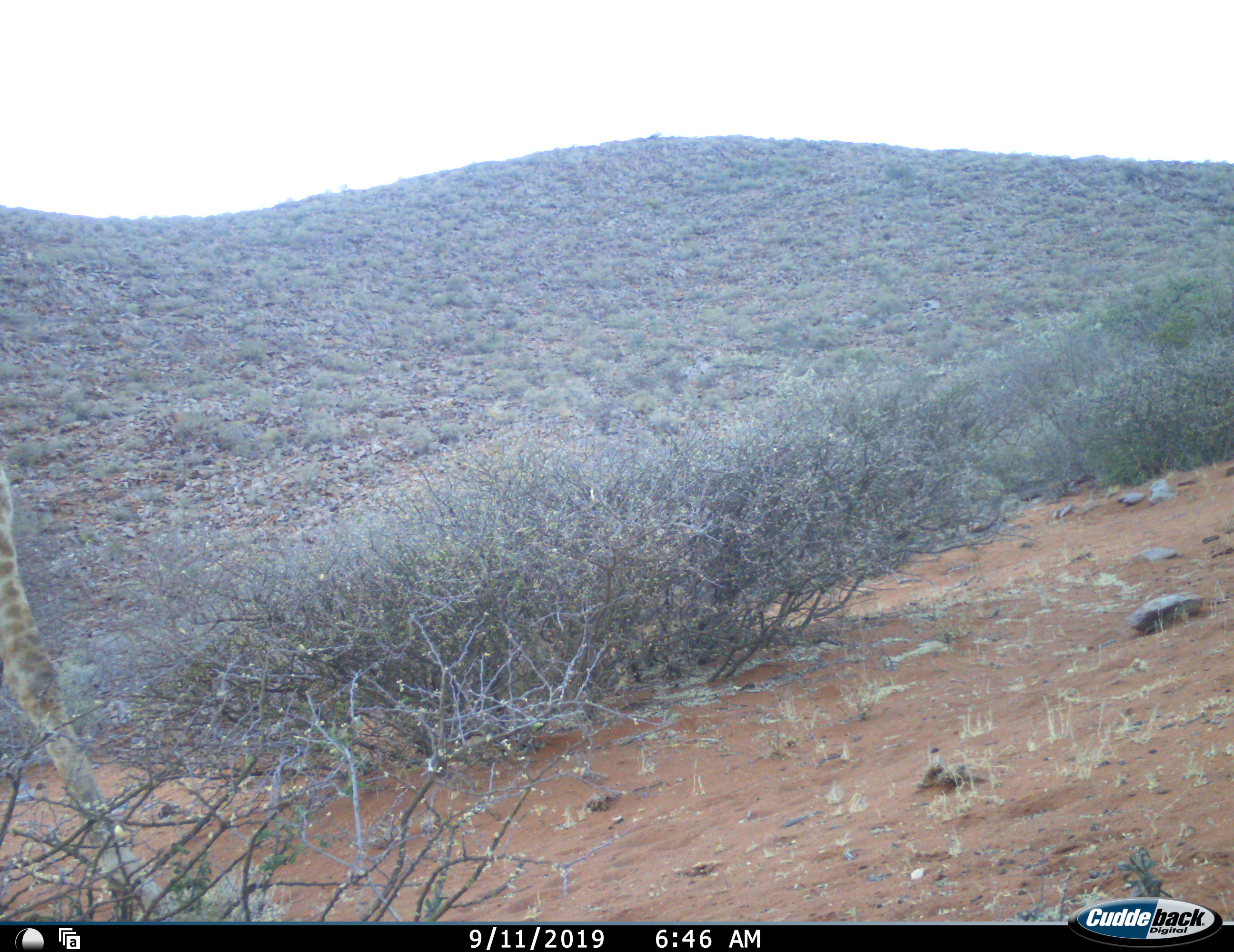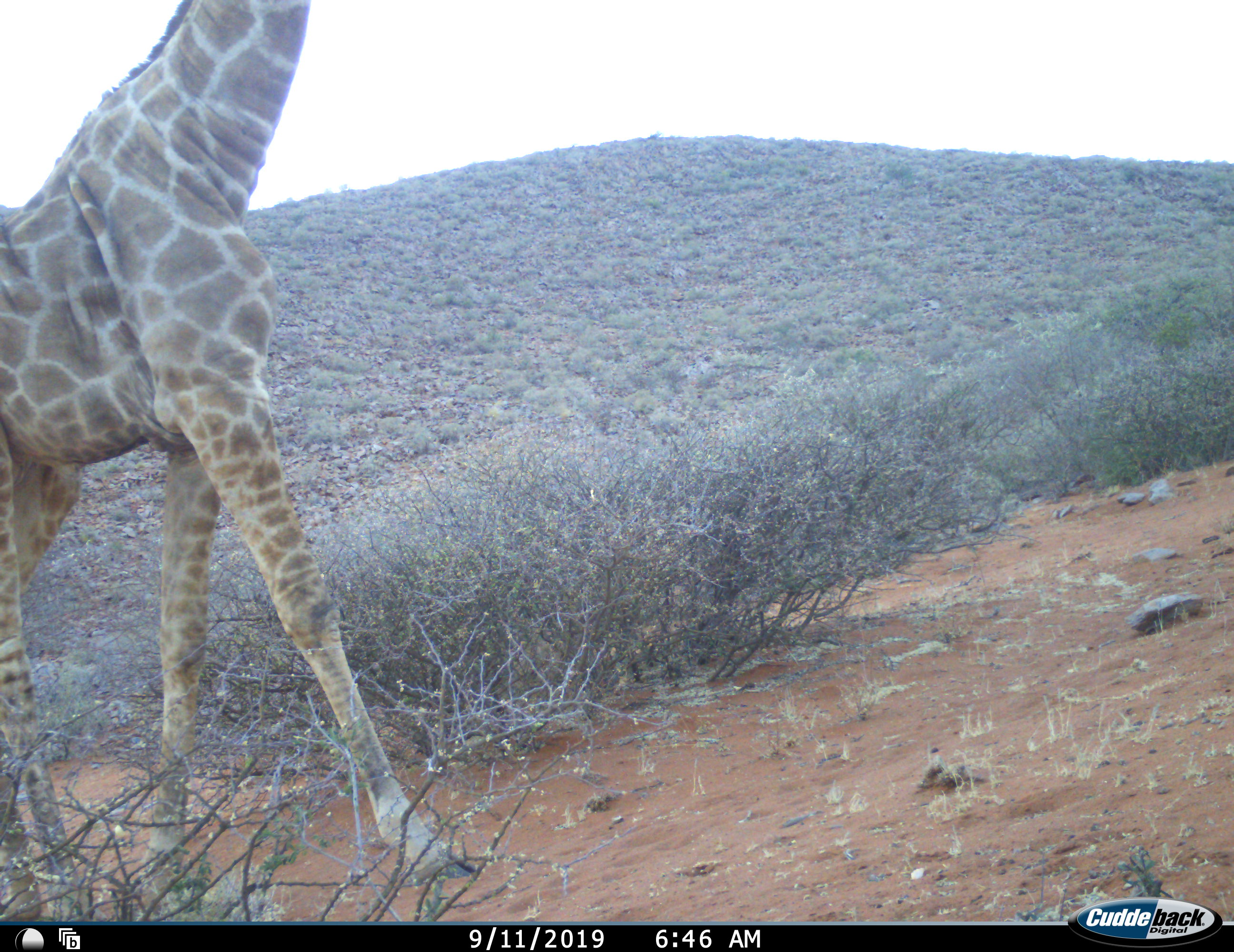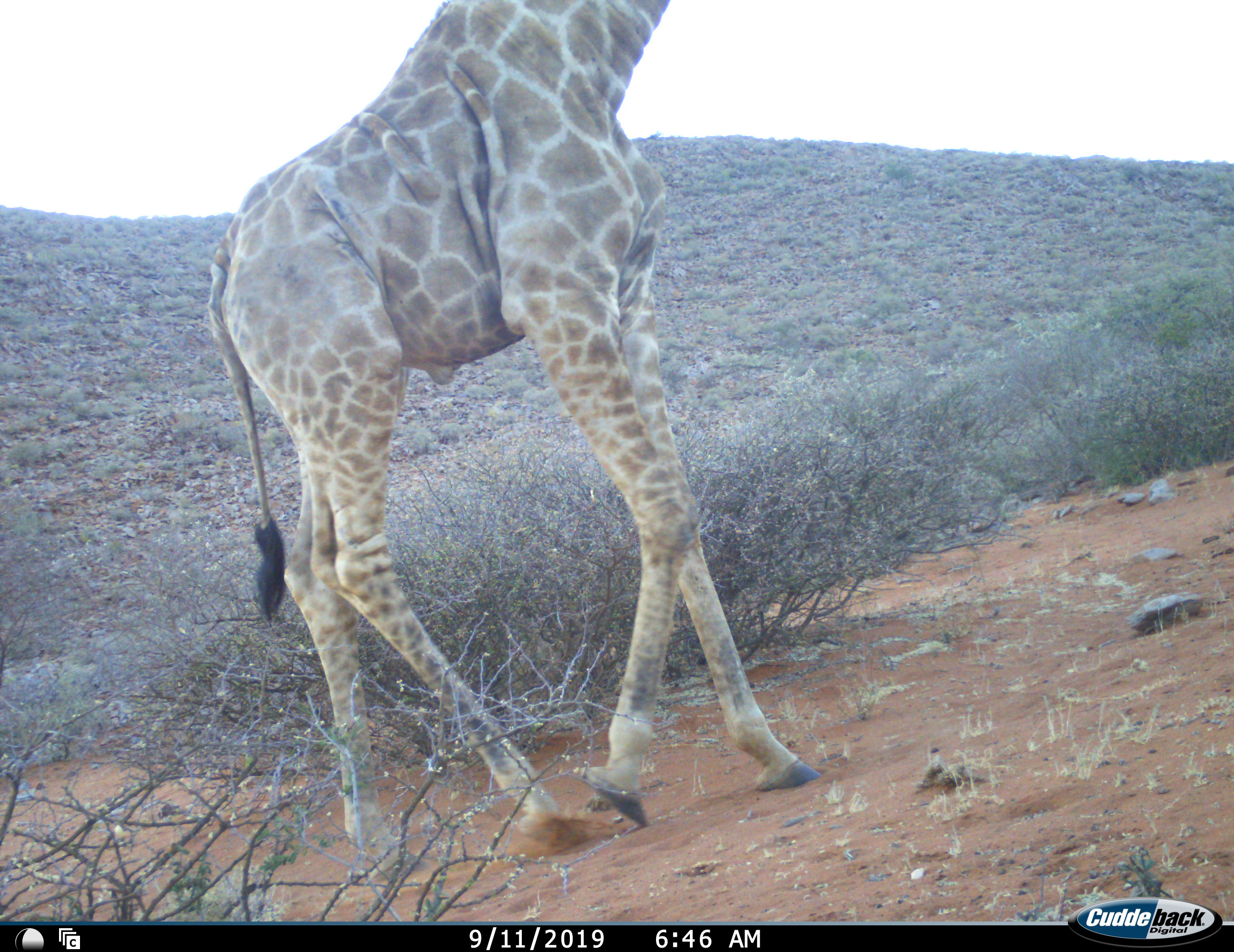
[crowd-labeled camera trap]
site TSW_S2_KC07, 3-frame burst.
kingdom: Animalia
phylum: Chordata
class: Mammalia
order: Artiodactyla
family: Giraffidae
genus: Giraffa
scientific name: Giraffa camelopardalis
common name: giraffe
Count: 1.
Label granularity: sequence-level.